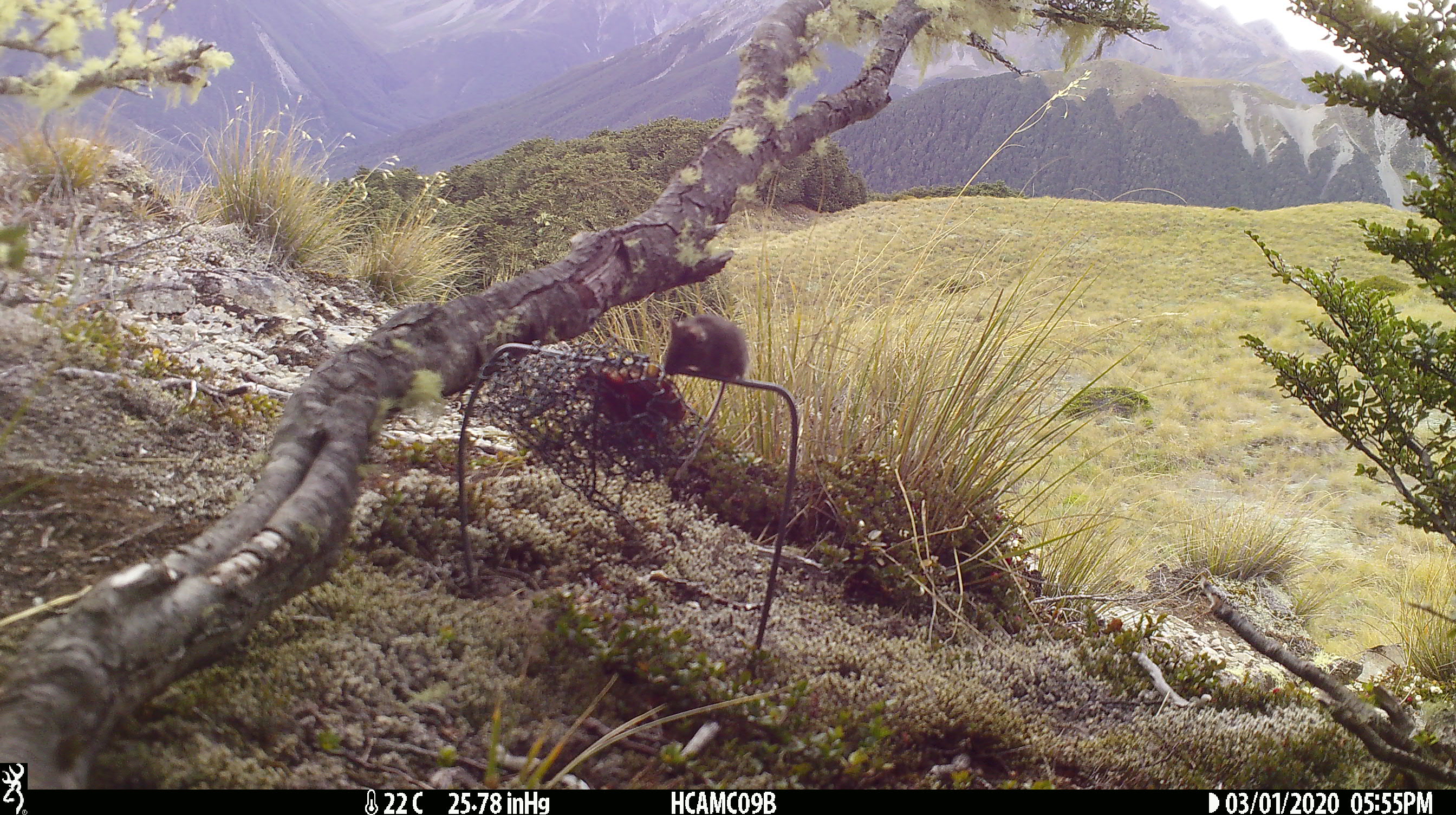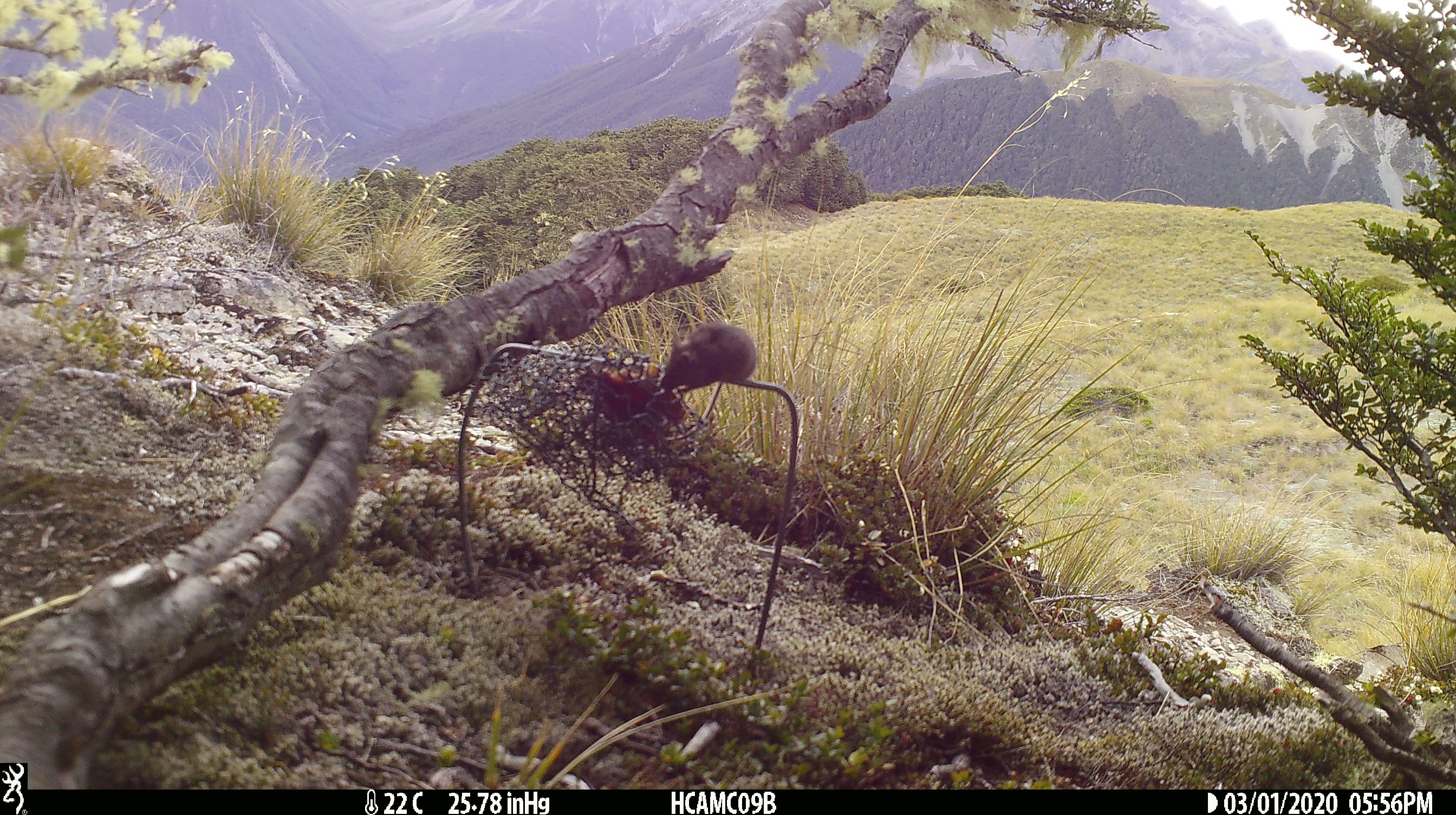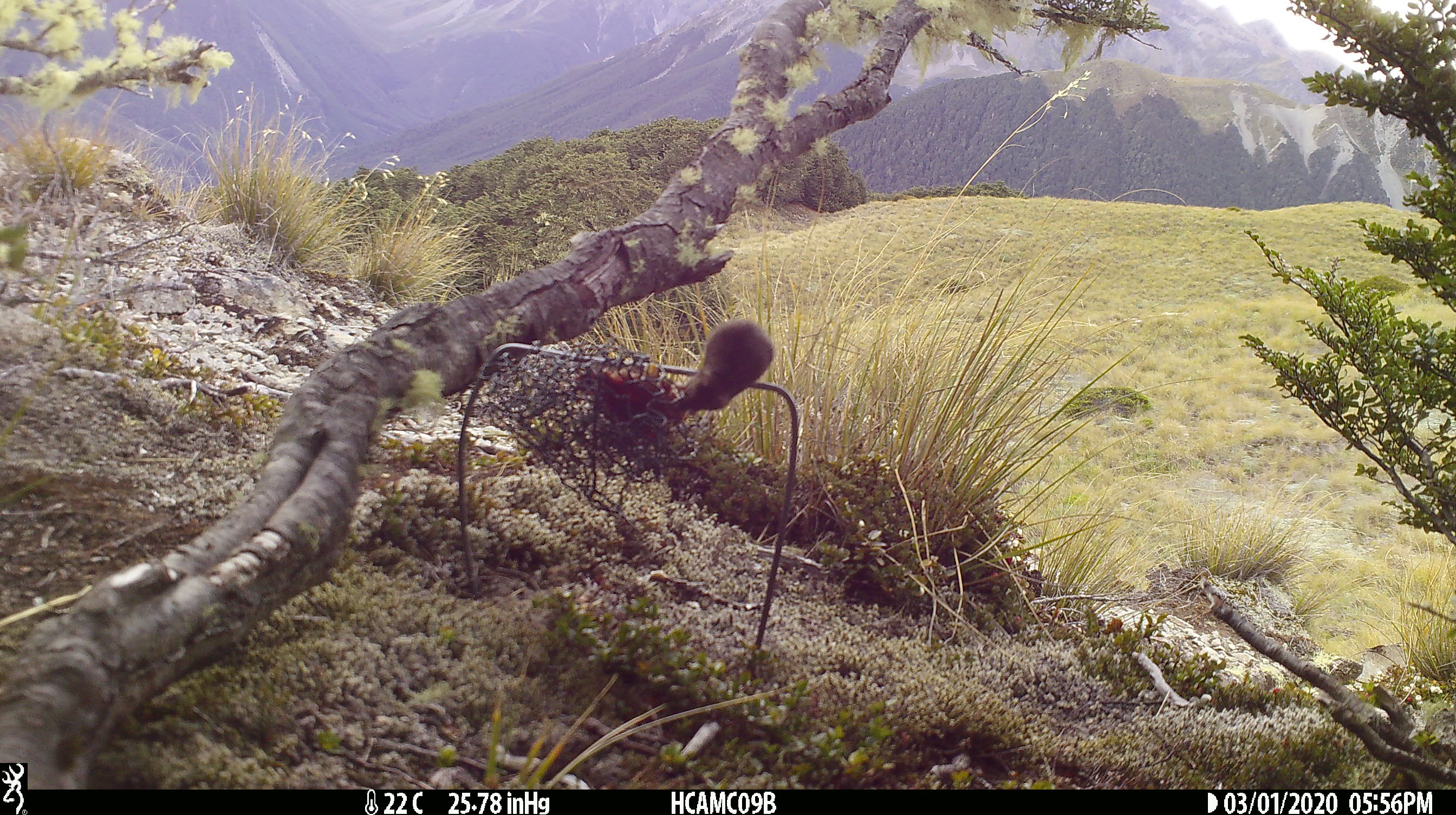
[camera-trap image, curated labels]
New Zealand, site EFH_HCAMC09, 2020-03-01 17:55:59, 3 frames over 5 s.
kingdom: Animalia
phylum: Chordata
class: Mammalia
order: Rodentia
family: Muridae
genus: Mus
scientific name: Mus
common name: mouse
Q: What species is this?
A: Mouse (Mus).